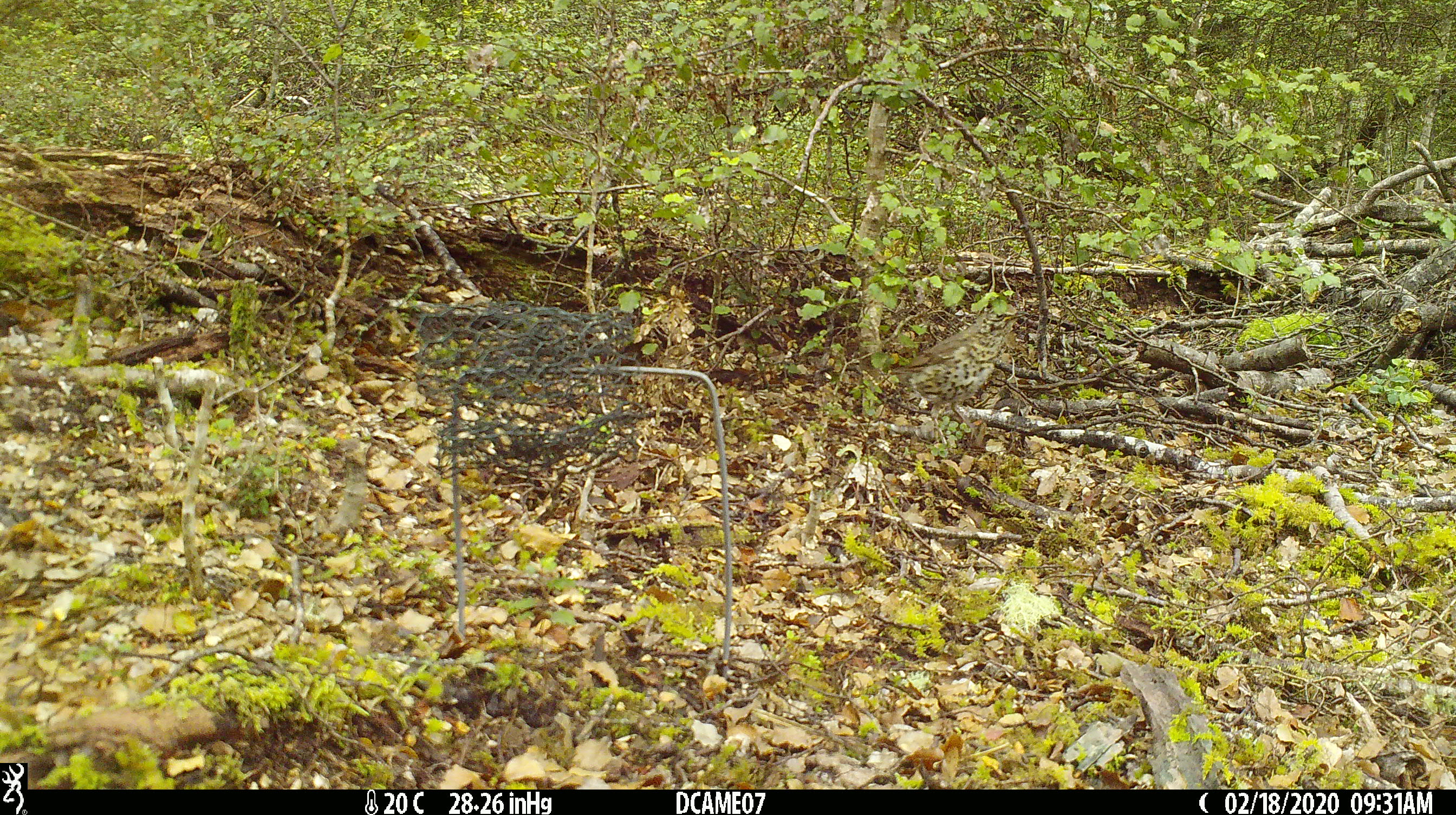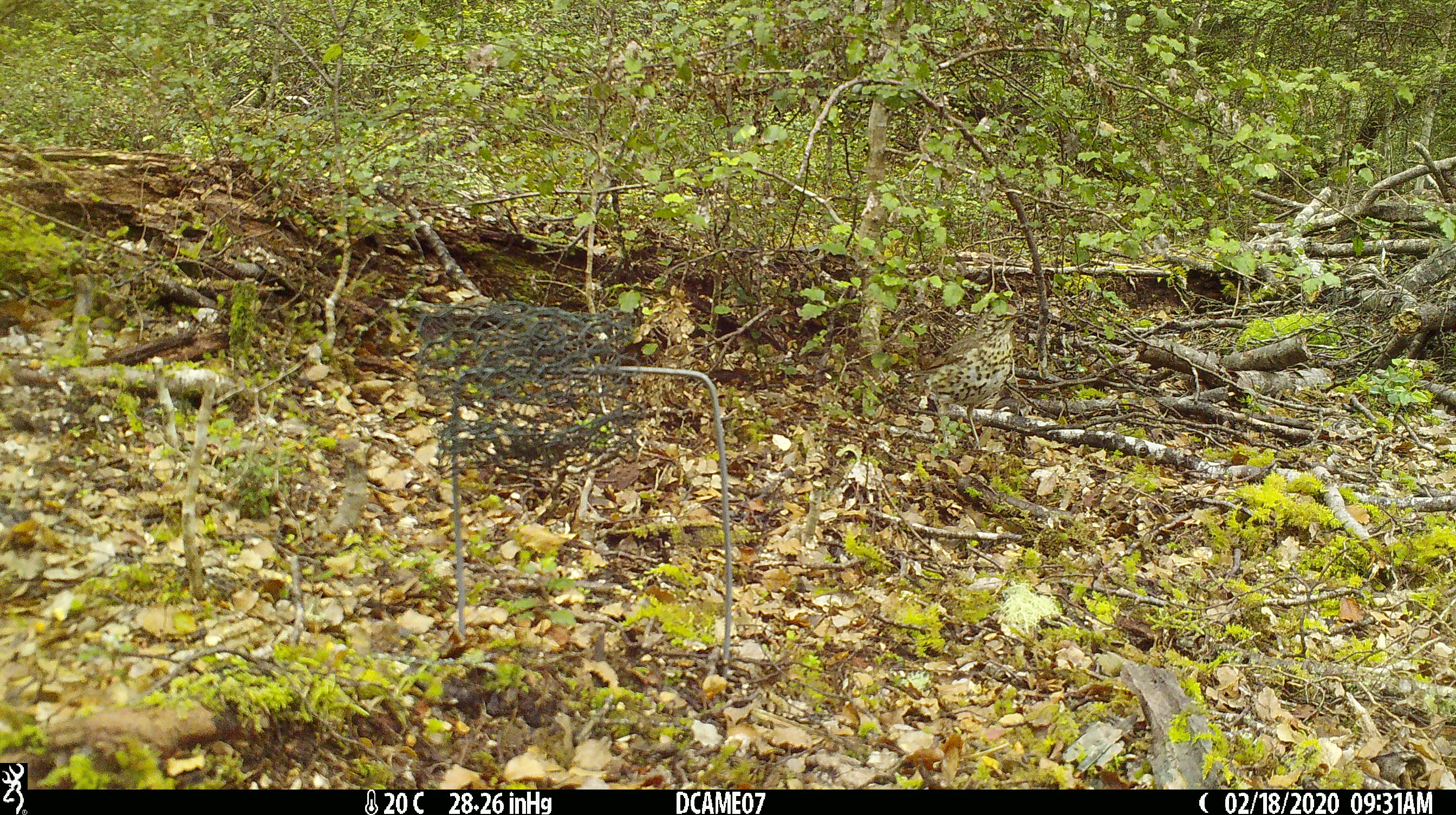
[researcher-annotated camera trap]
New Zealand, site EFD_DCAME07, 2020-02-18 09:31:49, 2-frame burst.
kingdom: Animalia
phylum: Chordata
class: Aves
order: Passeriformes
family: Turdidae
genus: Turdus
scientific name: Turdus philomelos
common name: song thrush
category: thrush